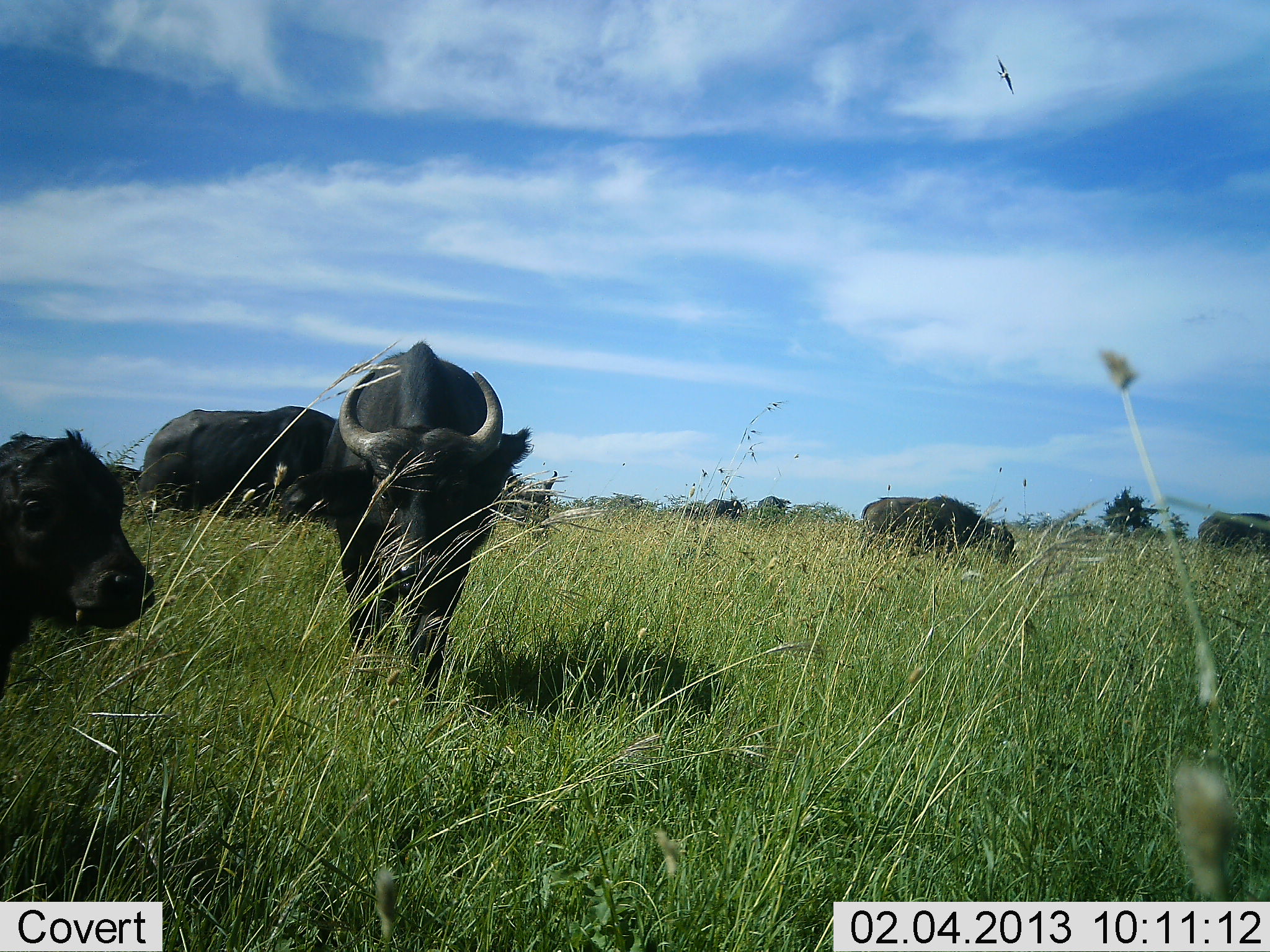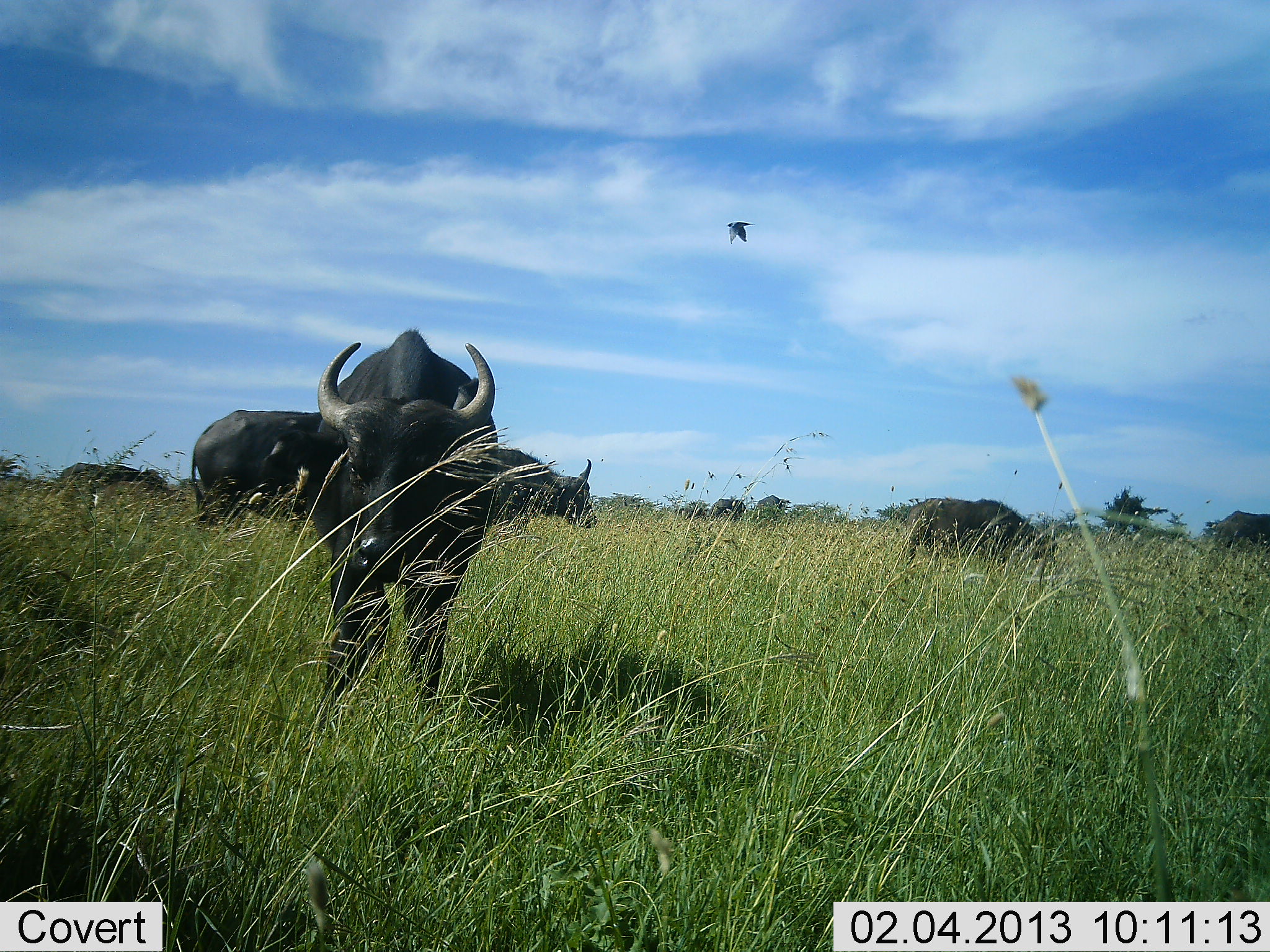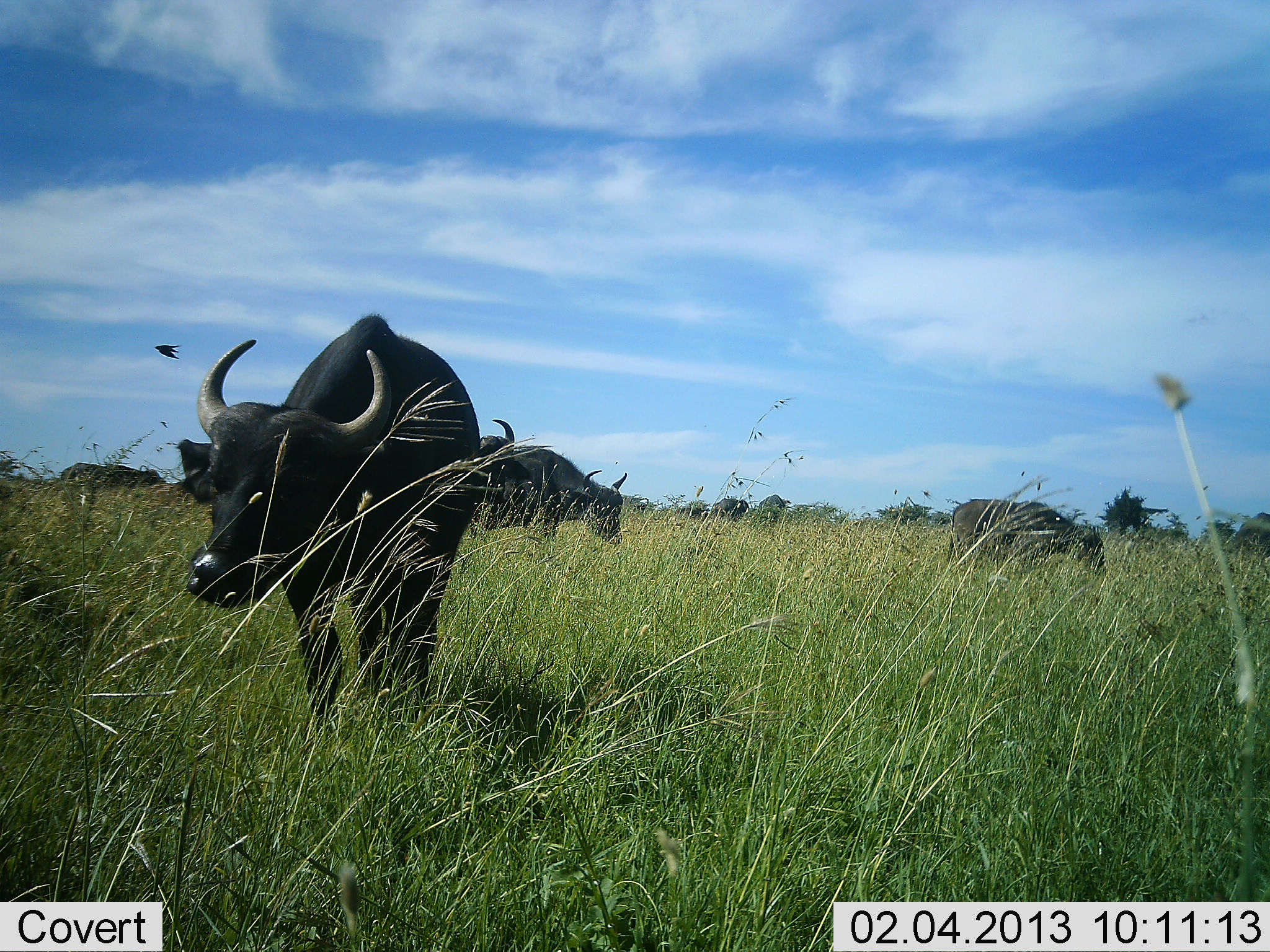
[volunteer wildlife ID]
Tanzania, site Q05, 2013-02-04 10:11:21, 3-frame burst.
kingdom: Animalia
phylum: Chordata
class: Mammalia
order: Artiodactyla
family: Bovidae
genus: Syncerus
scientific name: Syncerus caffer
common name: cape buffalo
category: buffalo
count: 7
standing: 50%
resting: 0%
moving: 67%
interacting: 0%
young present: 29%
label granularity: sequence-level